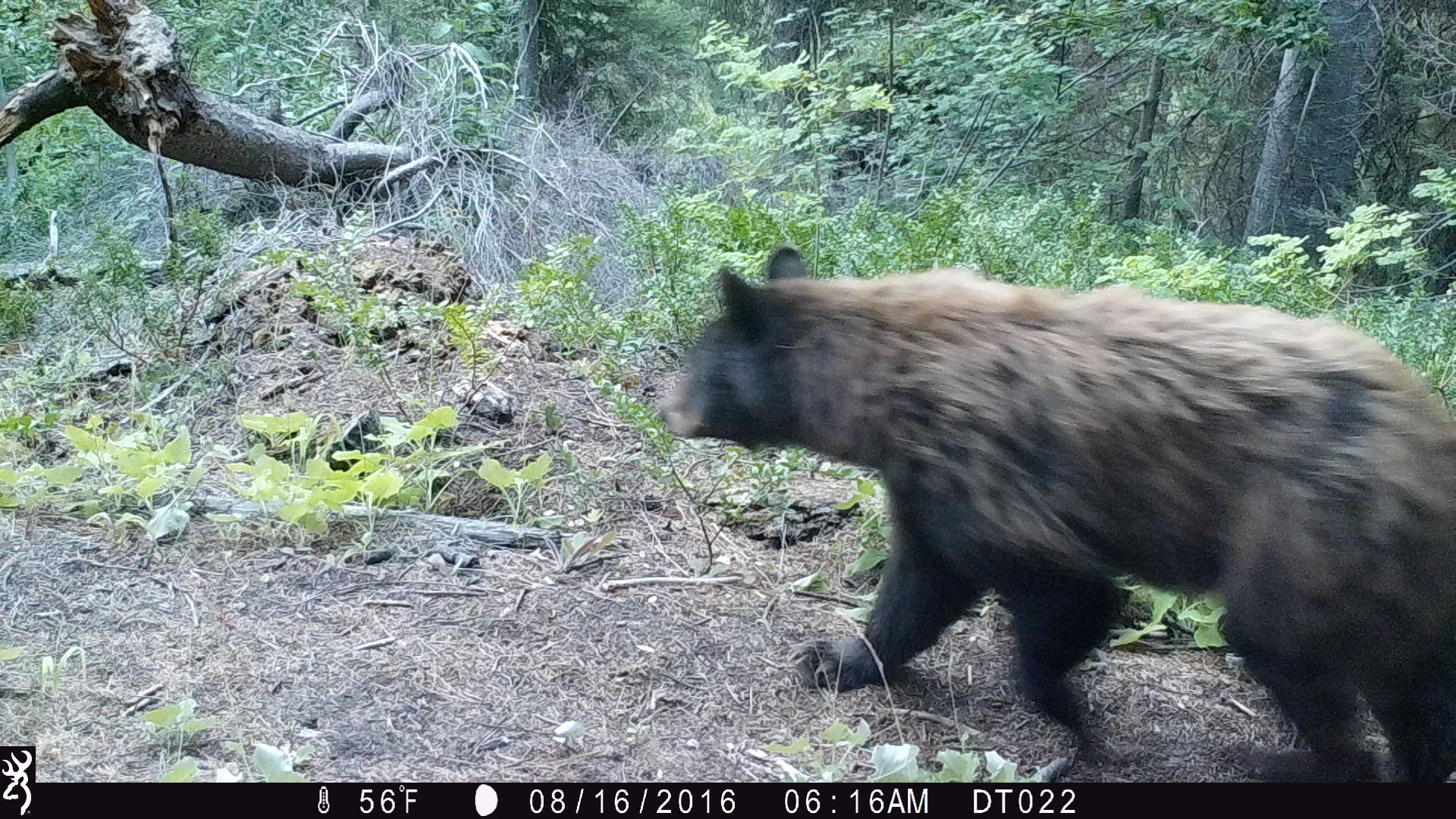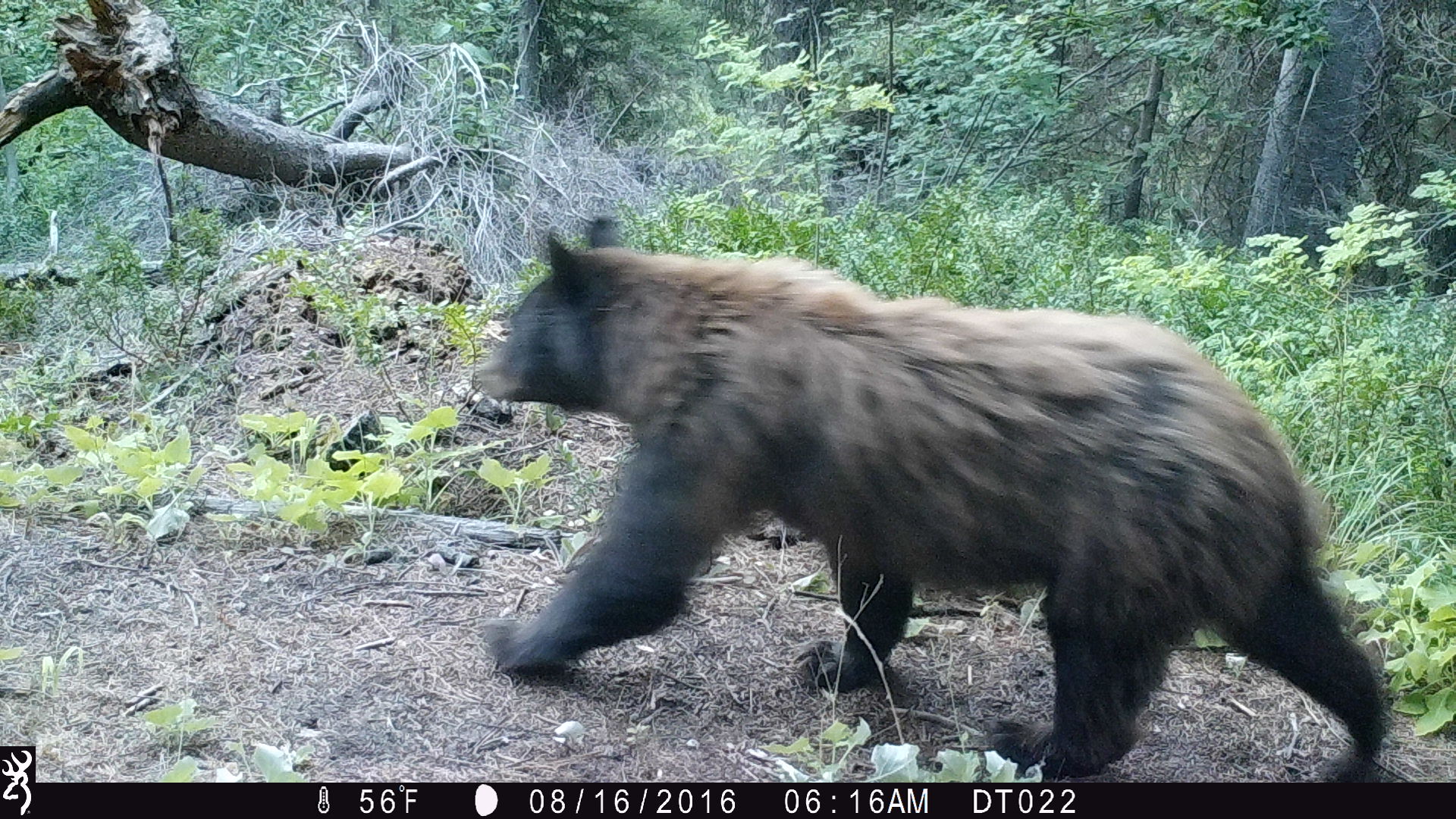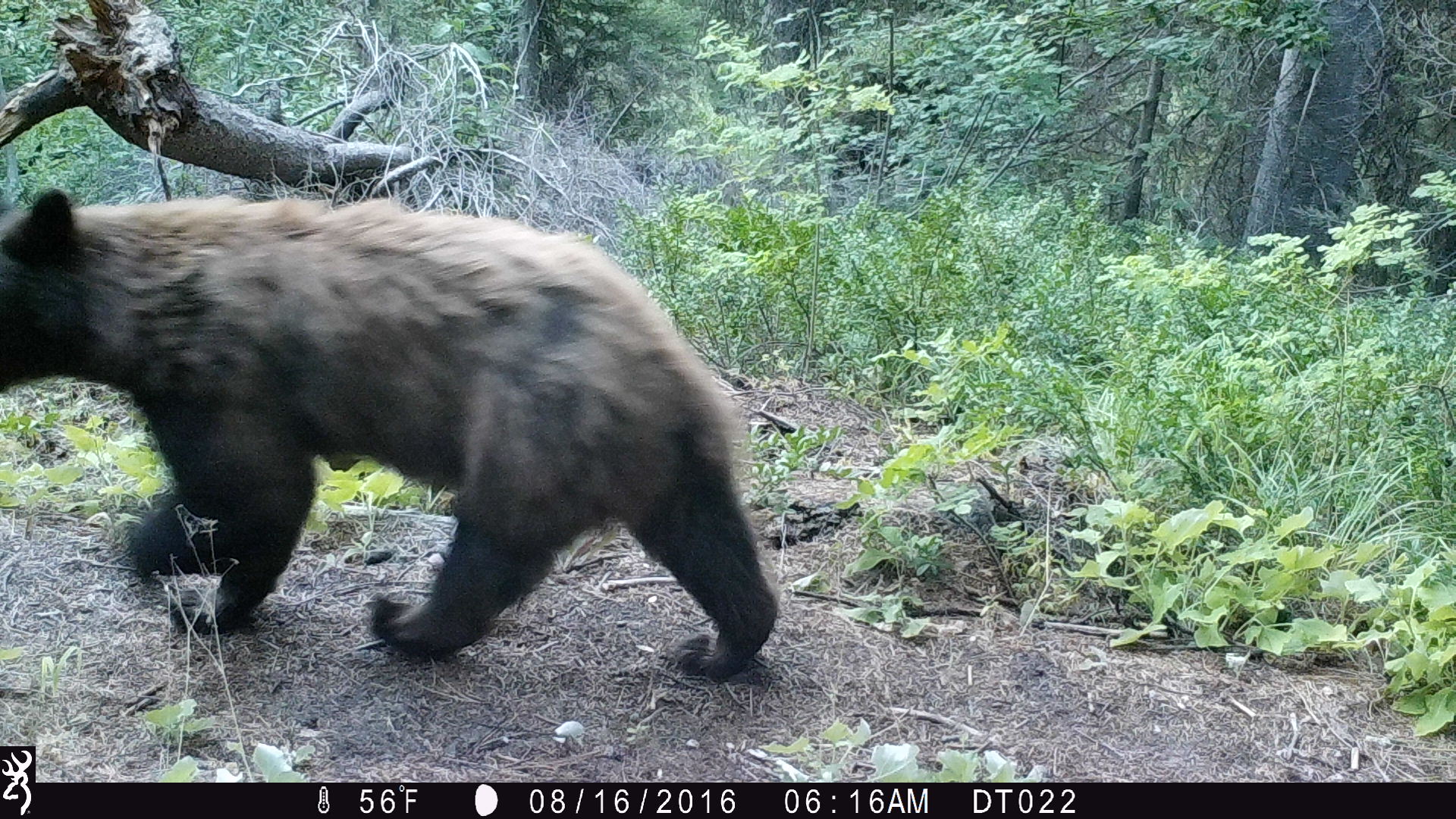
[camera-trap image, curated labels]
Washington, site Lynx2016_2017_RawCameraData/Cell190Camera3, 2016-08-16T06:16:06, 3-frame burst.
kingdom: Animalia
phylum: Chordata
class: Mammalia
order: Carnivora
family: Ursidae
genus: Ursus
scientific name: Ursus americanus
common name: american black bear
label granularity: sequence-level